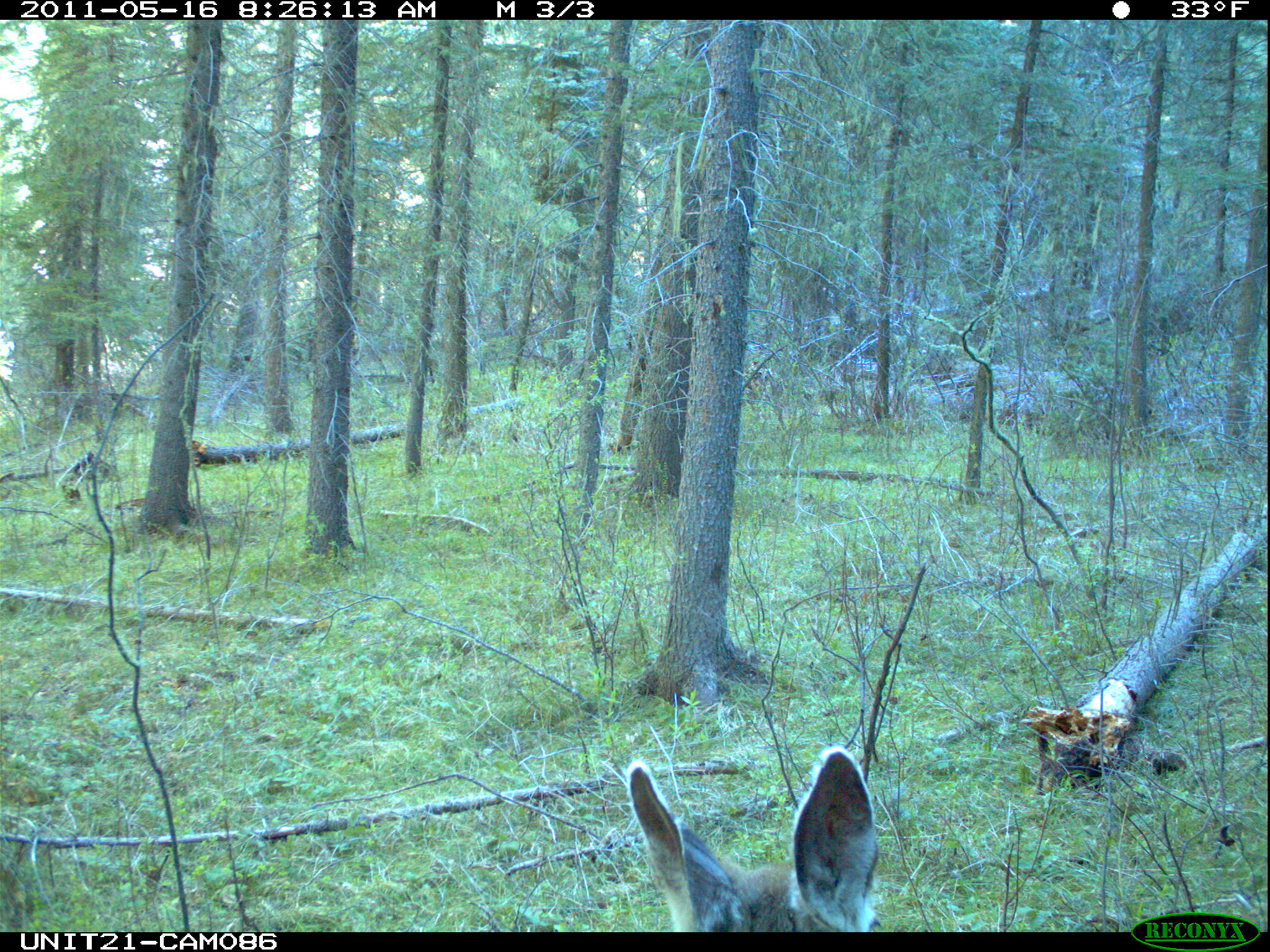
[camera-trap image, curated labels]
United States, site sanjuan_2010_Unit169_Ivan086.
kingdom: Animalia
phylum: Chordata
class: Mammalia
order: Artiodactyla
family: Cervidae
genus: Odocoileus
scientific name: Odocoileus hemionus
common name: mule deer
Odocoileus hemionus (mule deer).